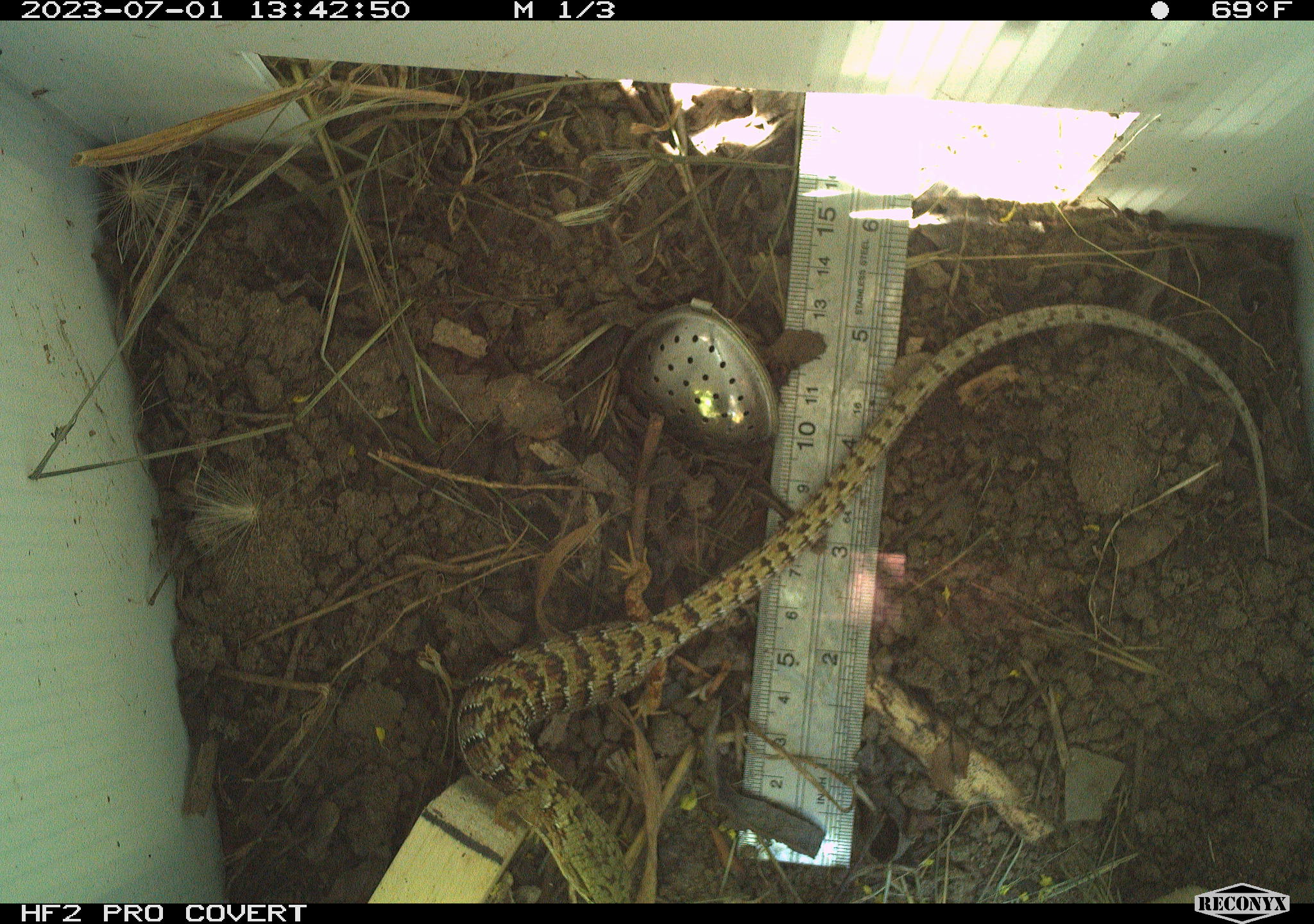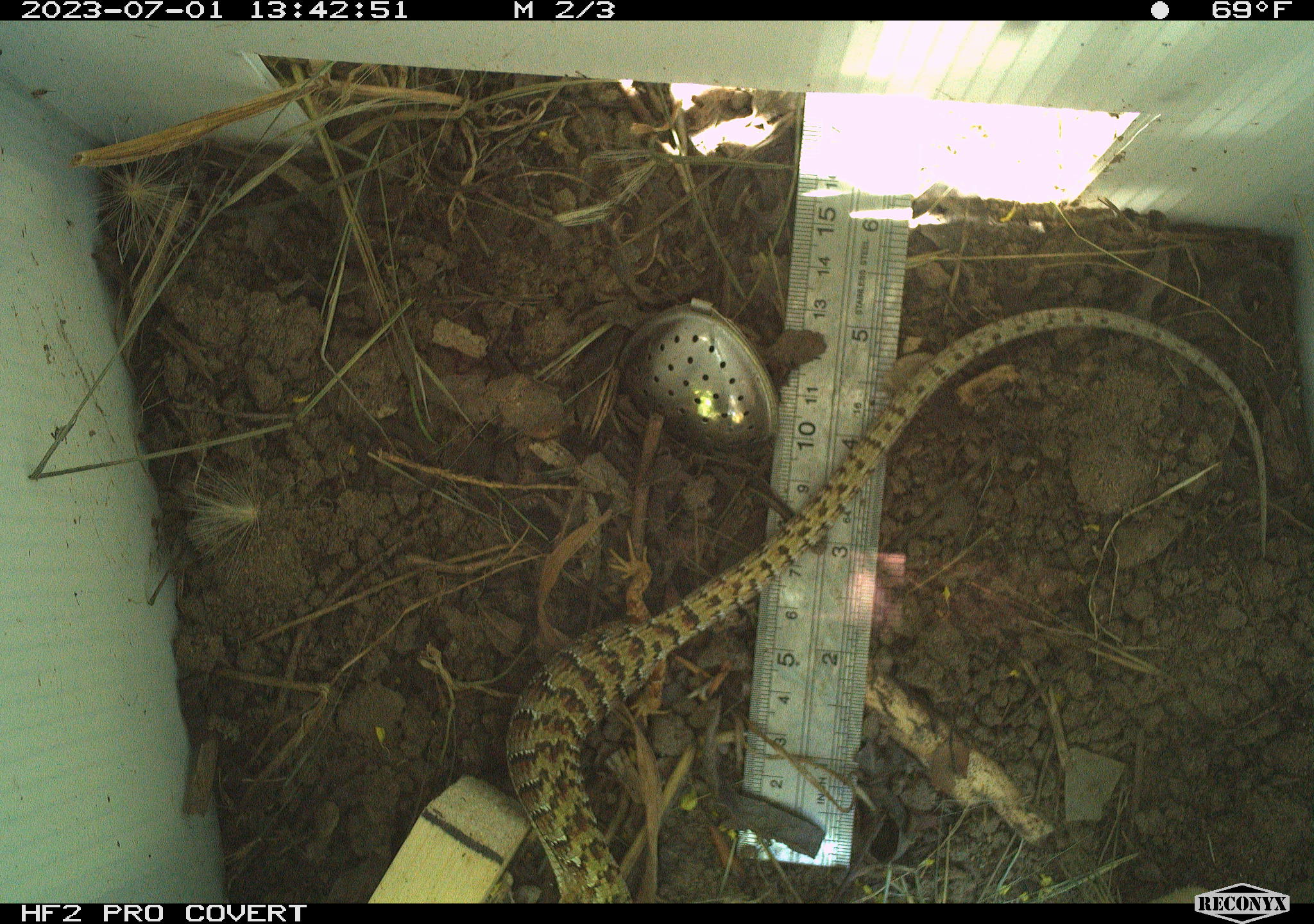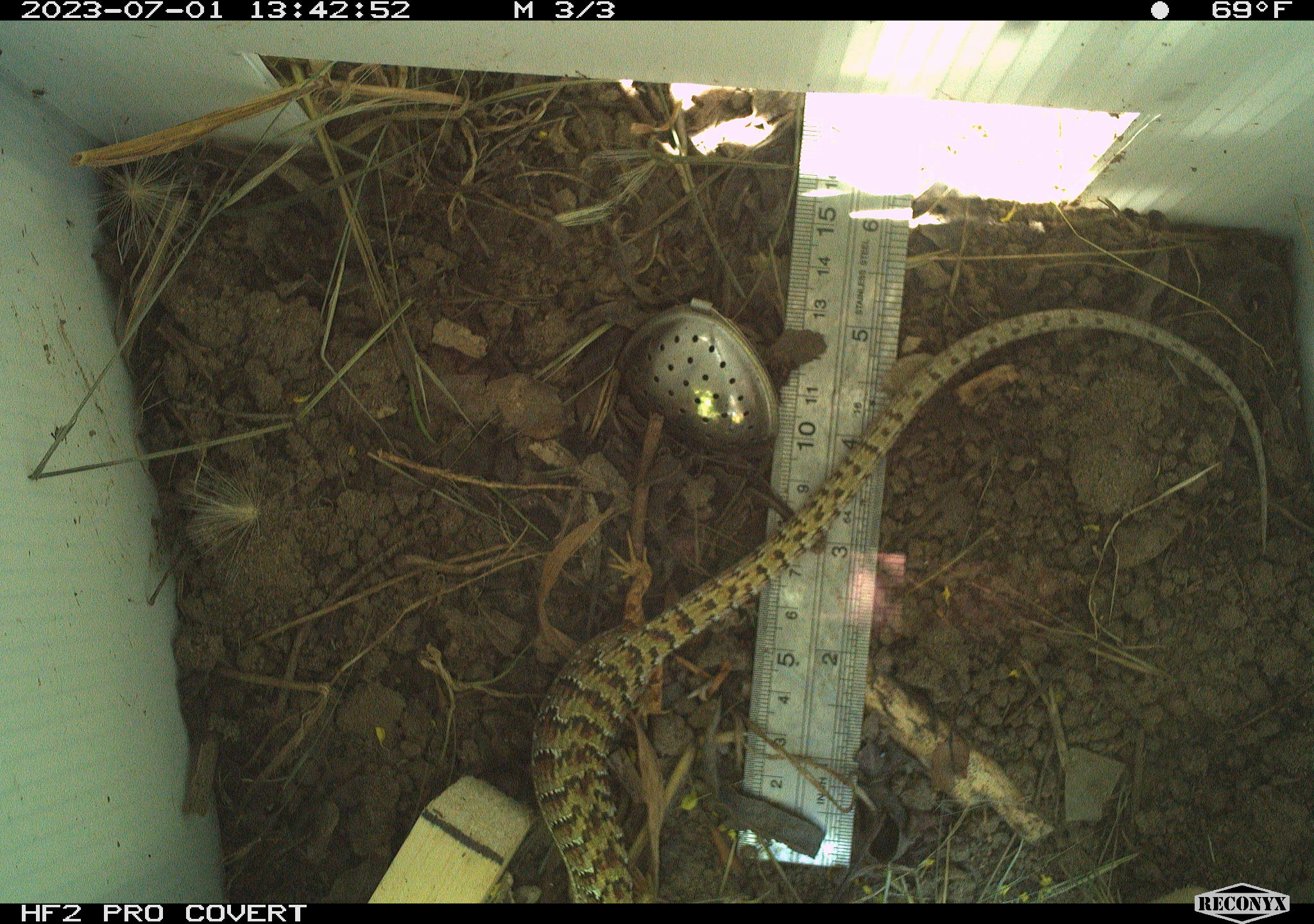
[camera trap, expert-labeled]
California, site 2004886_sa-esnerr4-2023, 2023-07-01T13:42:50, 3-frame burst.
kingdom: Animalia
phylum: Chordata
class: Reptilia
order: Squamata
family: Anguidae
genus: Elgaria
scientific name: Elgaria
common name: alligator lizards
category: elgaria species